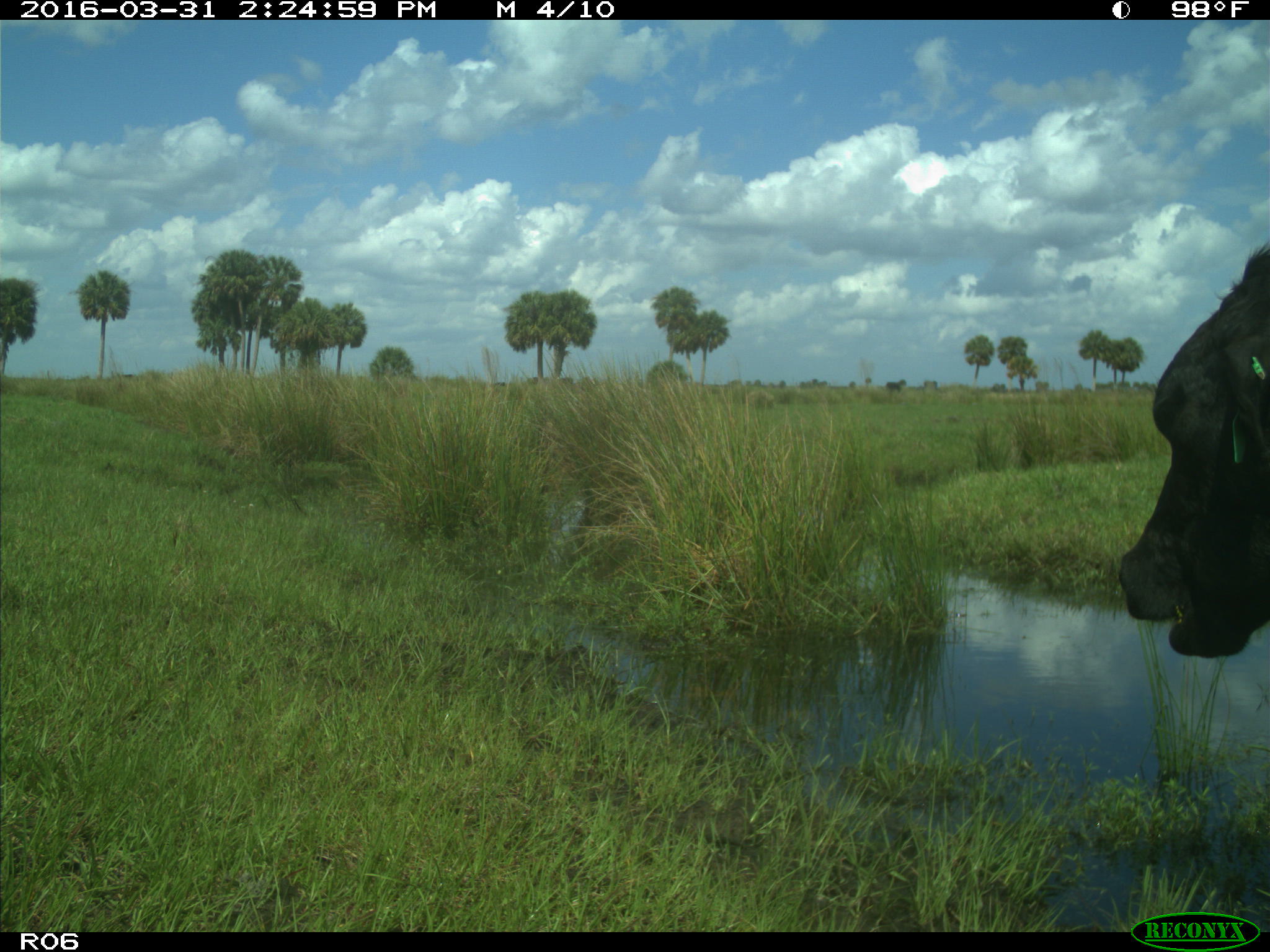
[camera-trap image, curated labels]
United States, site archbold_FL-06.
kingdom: Animalia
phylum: Chordata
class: Mammalia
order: Artiodactyla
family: Bovidae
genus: Bos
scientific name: Bos taurus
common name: domestic cow